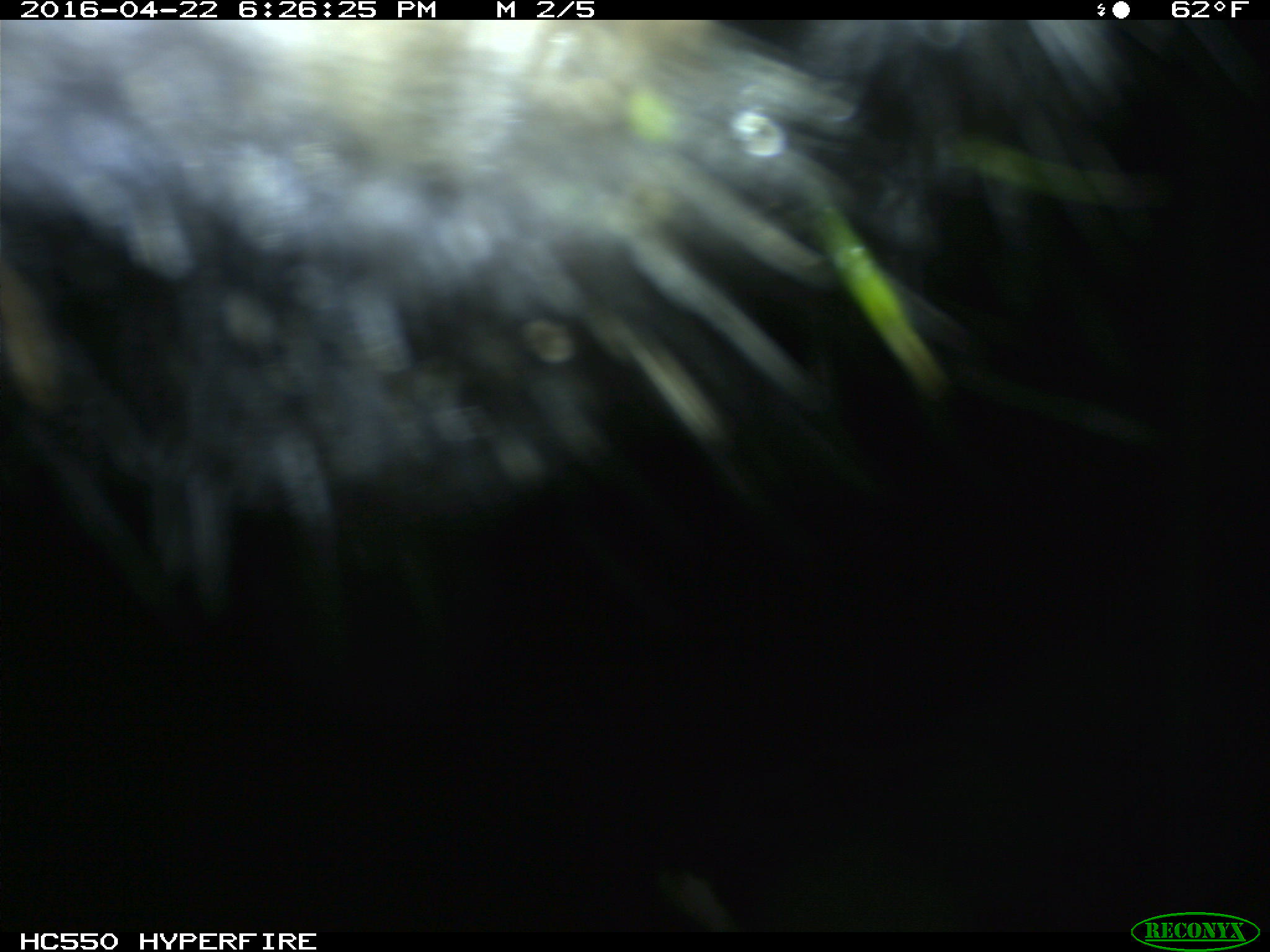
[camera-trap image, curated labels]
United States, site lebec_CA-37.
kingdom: Animalia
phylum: Chordata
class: Mammalia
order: Artiodactyla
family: Bovidae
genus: Bos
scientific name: Bos taurus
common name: domestic cow